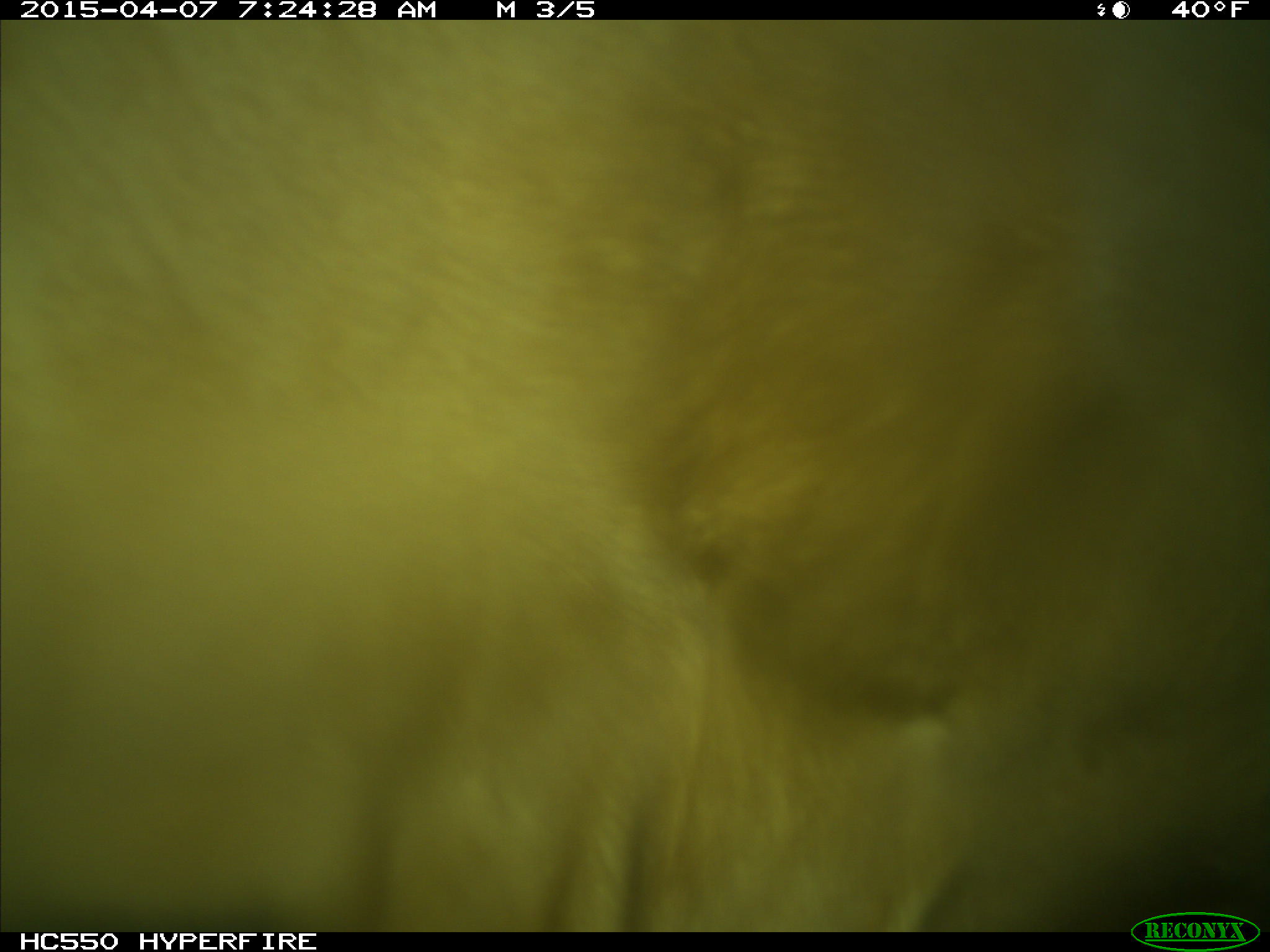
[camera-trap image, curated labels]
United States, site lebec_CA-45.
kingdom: Animalia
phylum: Chordata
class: Mammalia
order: Artiodactyla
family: Bovidae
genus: Bos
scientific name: Bos taurus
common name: domestic cow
Bos taurus (domestic cow).